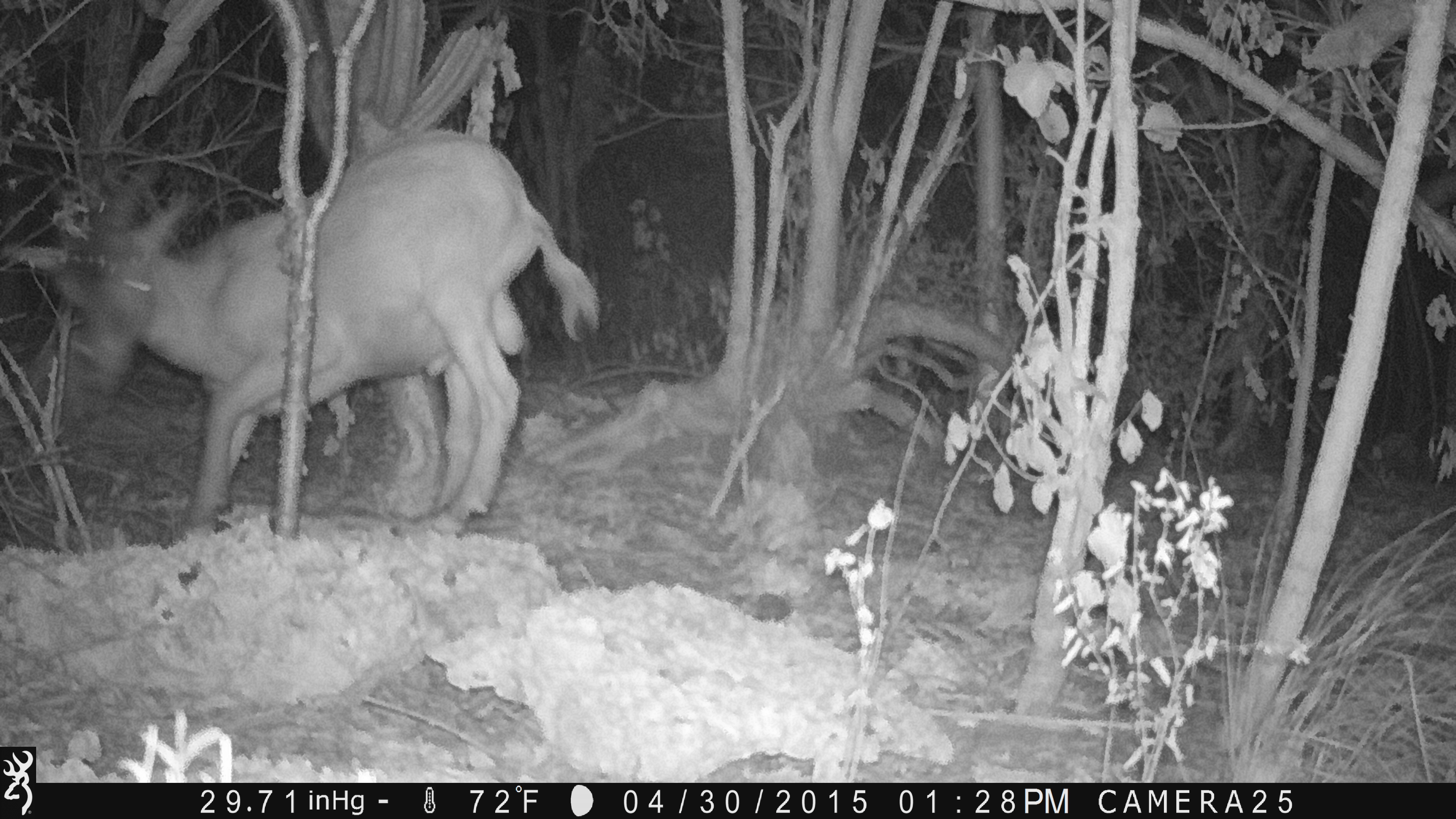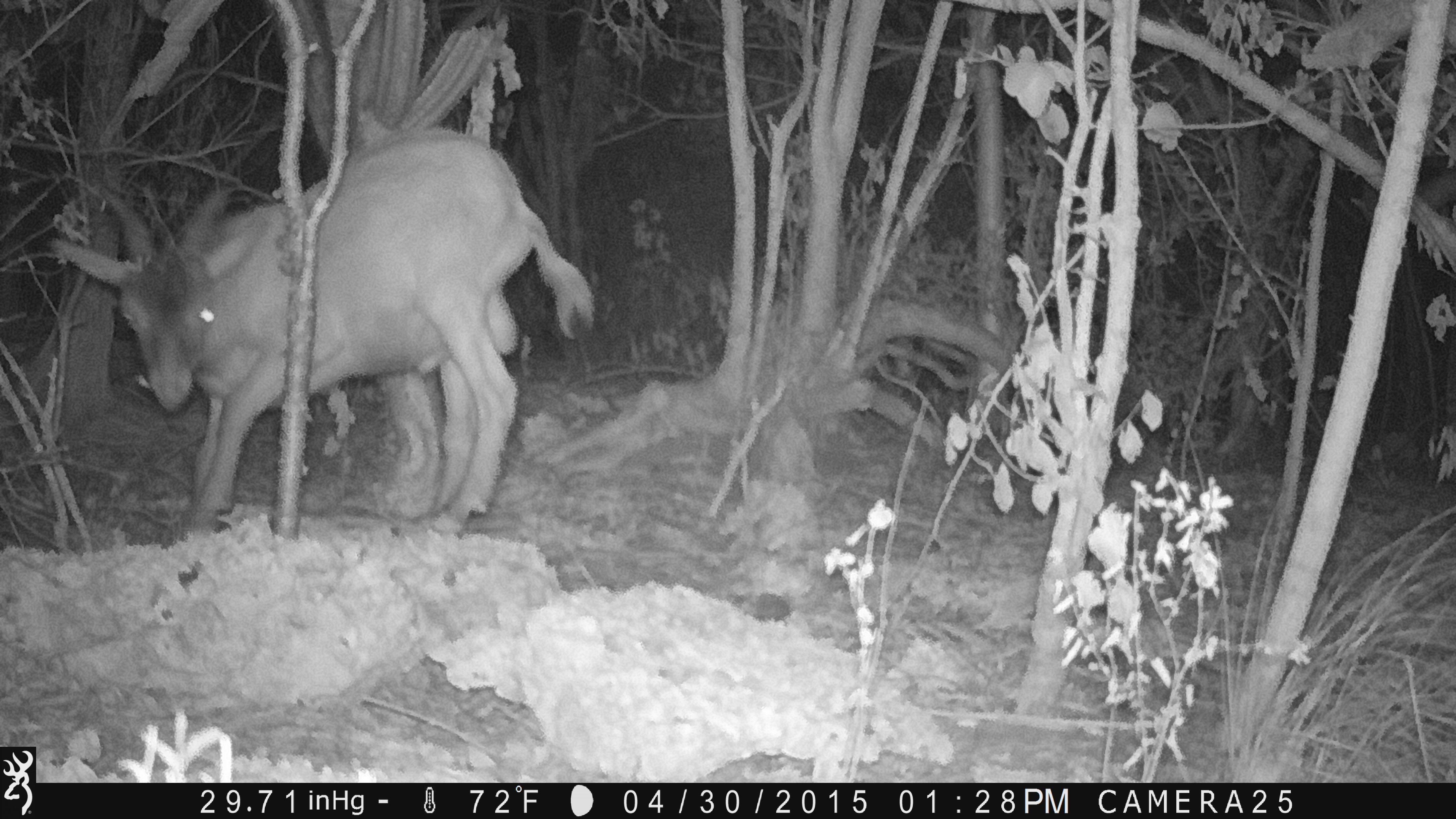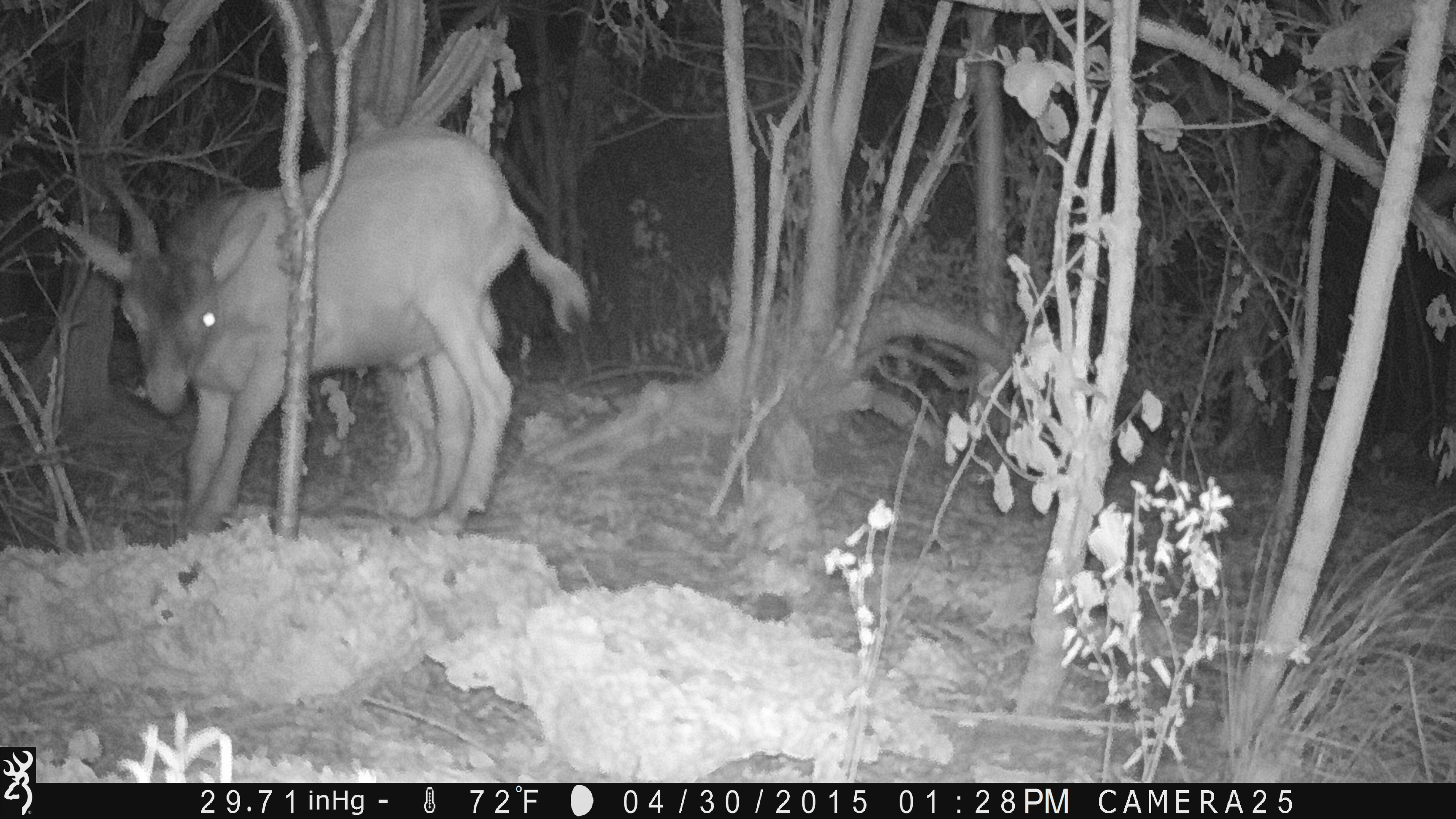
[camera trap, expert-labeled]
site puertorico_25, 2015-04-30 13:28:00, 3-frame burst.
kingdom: Animalia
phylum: Chordata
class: Mammalia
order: Artiodactyla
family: Bovidae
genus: Capra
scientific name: Capra hircus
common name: goat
Goat (Capra hircus).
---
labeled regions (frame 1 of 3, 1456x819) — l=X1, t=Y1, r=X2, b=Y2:
goat: l=28, t=127, r=596, b=545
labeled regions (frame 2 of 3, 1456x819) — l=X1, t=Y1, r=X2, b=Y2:
goat: l=68, t=122, r=597, b=543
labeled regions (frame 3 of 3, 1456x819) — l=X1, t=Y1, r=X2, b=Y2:
goat: l=74, t=122, r=590, b=542